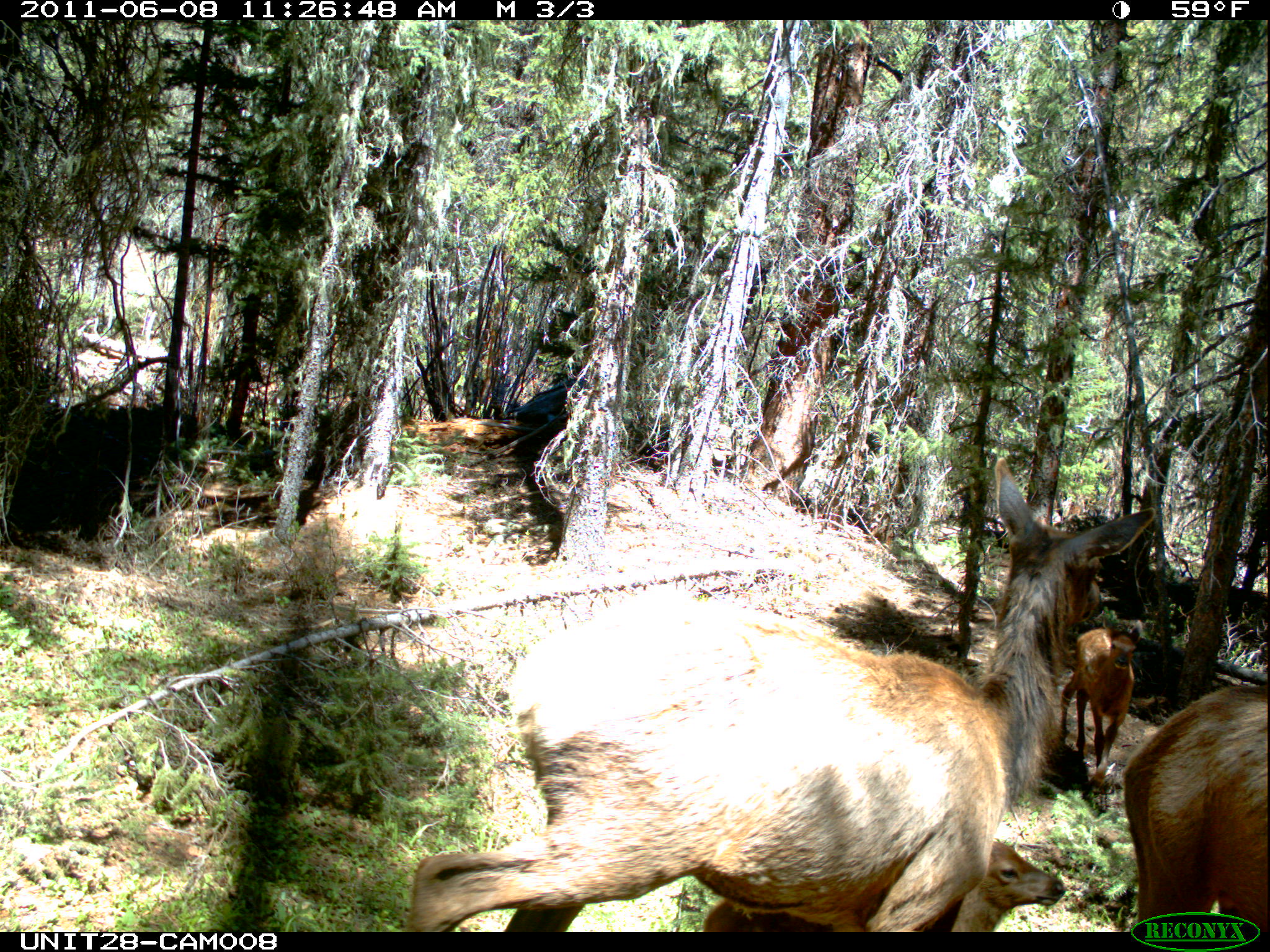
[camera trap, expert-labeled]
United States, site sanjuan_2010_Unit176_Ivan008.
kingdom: Animalia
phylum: Chordata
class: Mammalia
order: Artiodactyla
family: Cervidae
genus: Cervus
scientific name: Cervus elaphus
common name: red deer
Cervus elaphus (red deer).